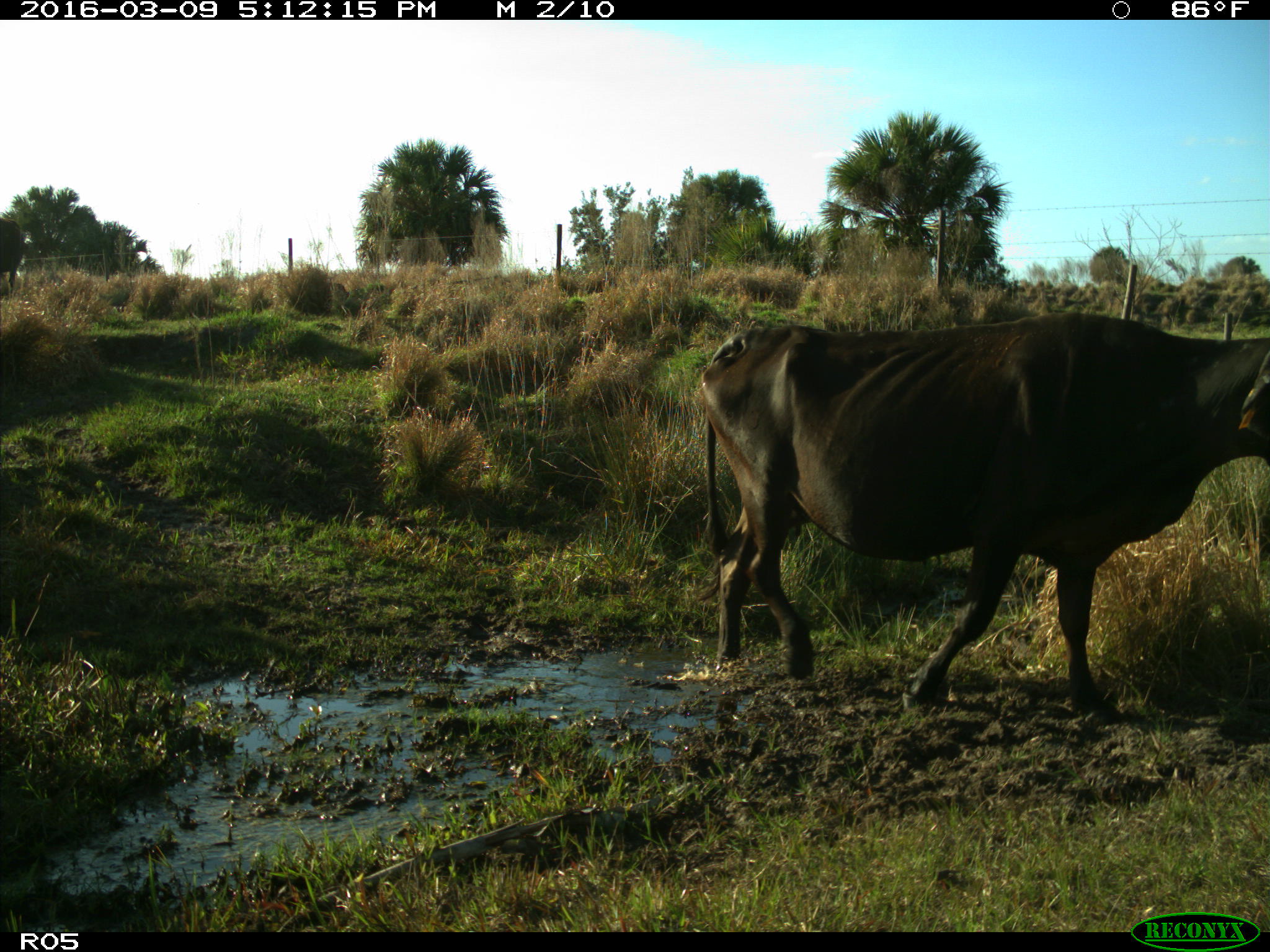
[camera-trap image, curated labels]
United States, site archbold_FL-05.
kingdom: Animalia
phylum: Chordata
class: Mammalia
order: Artiodactyla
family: Bovidae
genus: Bos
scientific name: Bos taurus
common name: domestic cow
Bos taurus (domestic cow).